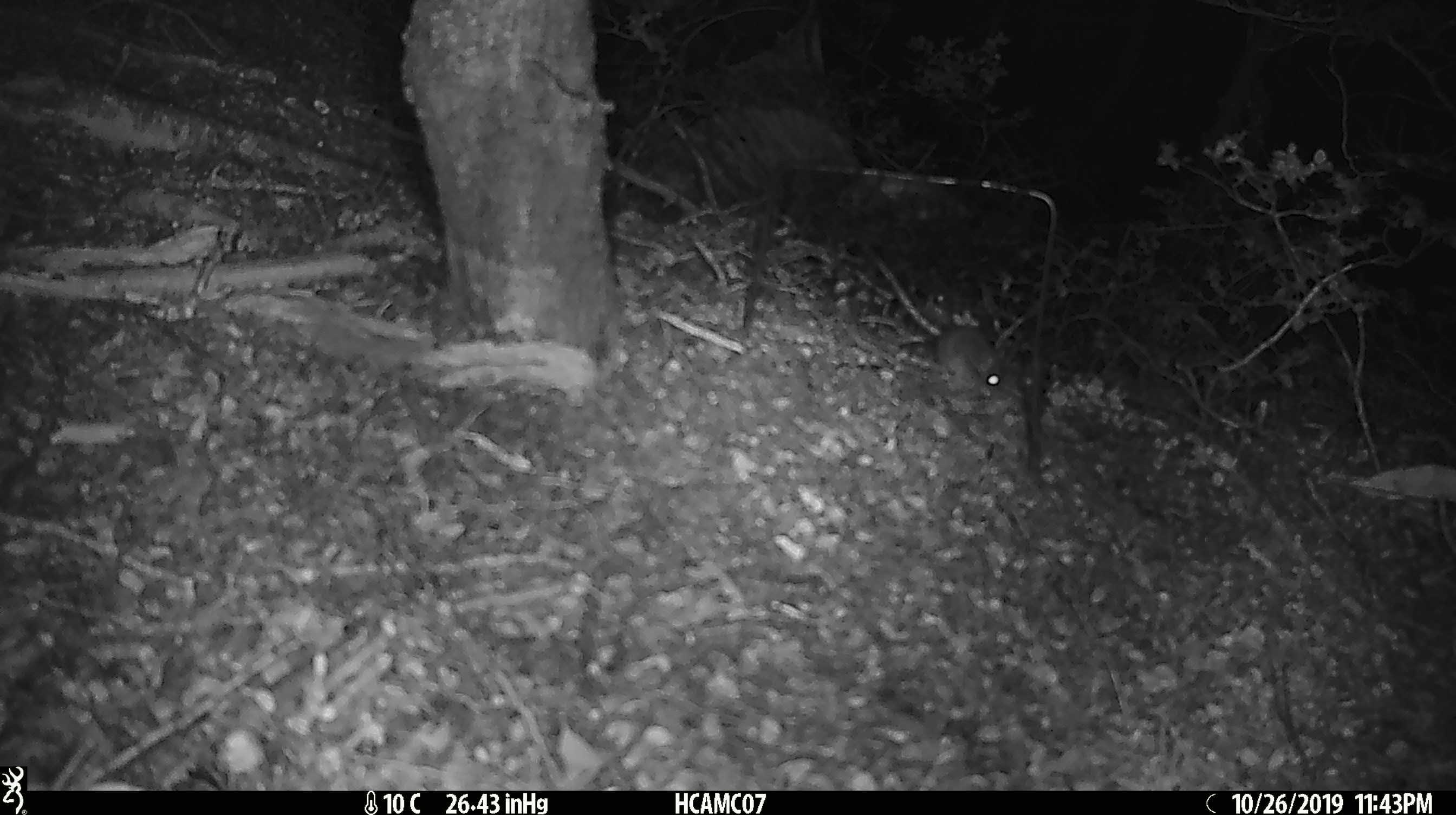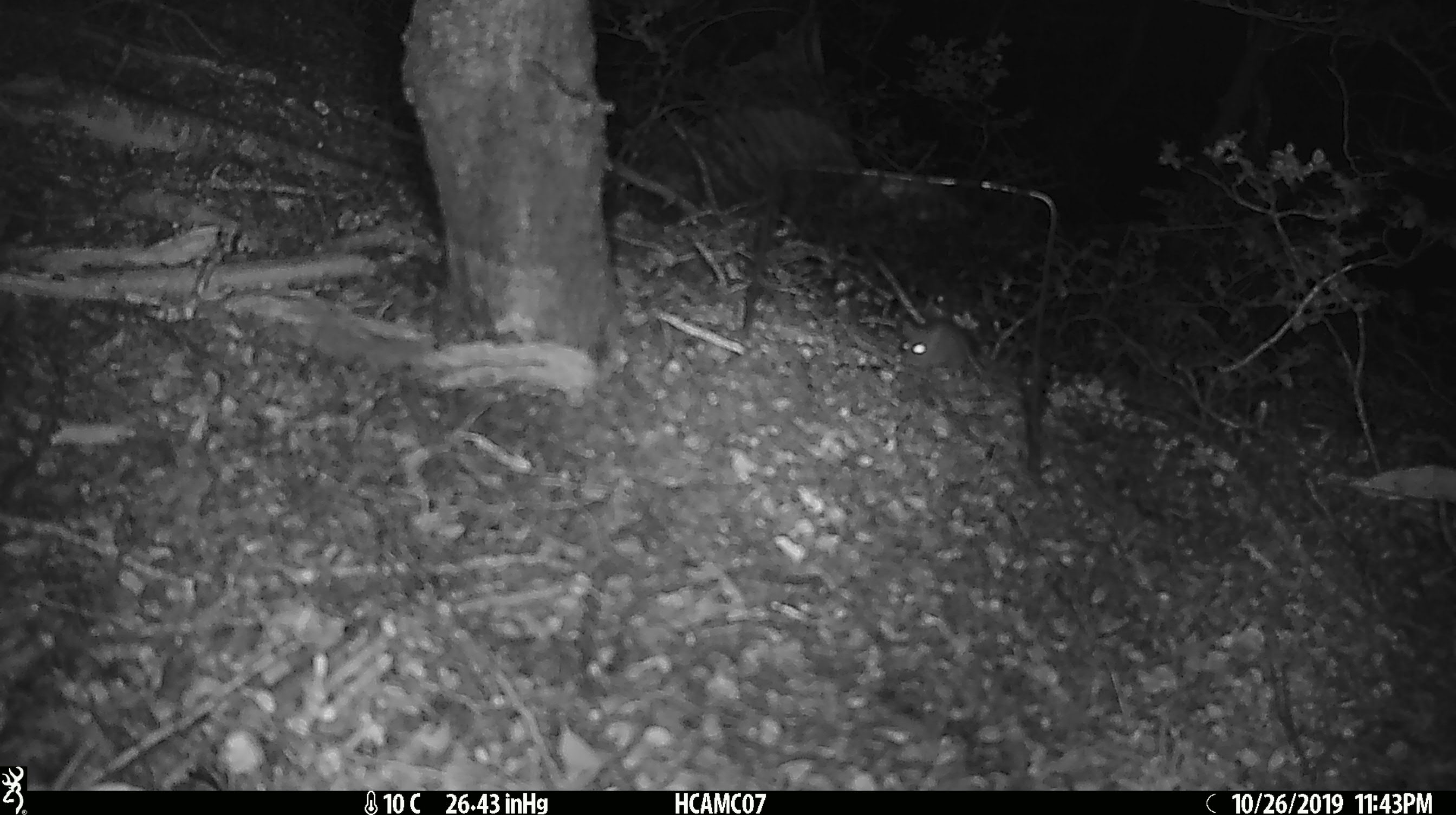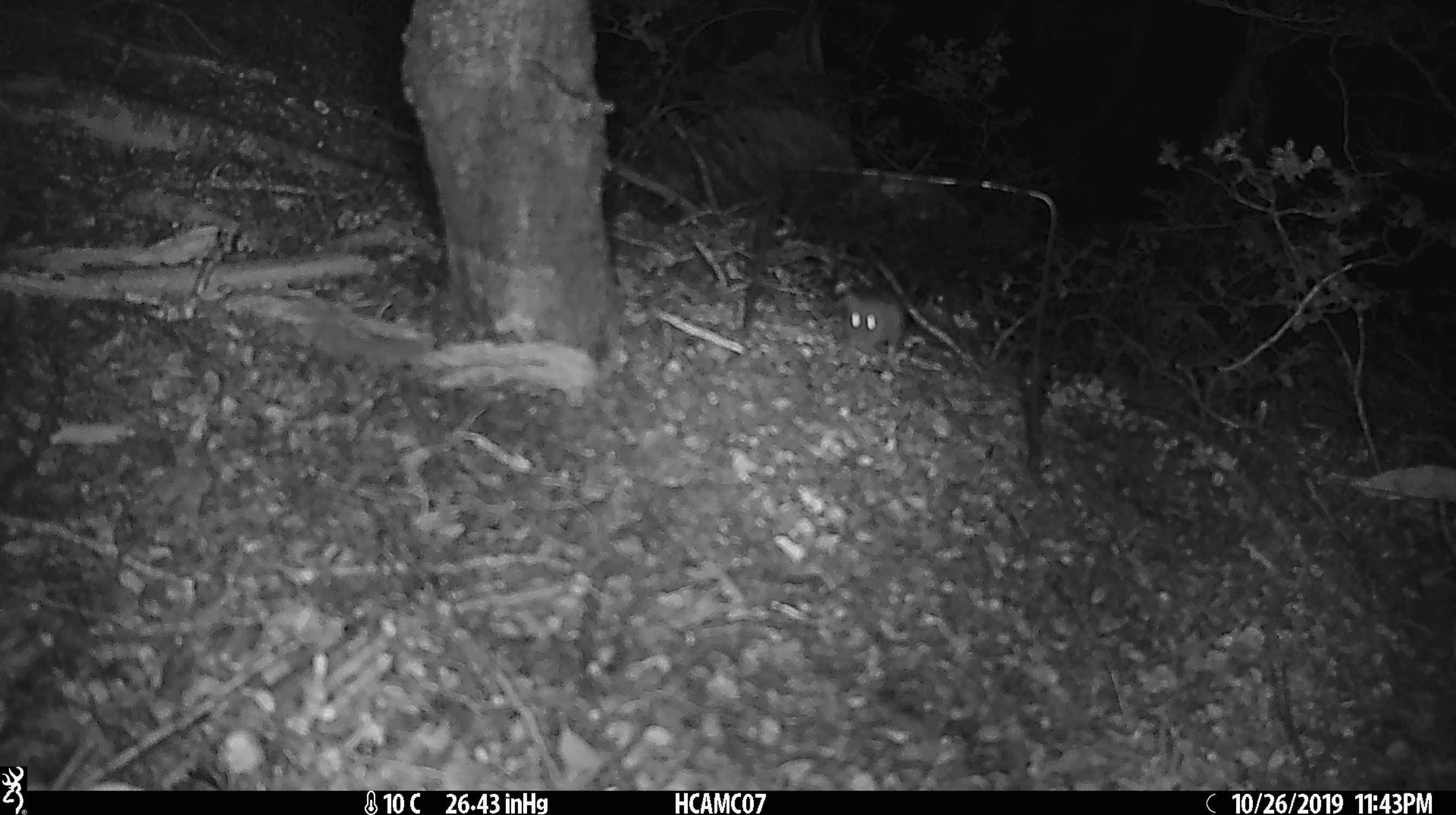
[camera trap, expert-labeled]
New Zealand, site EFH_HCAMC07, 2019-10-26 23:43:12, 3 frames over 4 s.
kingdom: Animalia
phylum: Chordata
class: Mammalia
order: Rodentia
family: Muridae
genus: Mus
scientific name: Mus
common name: mouse